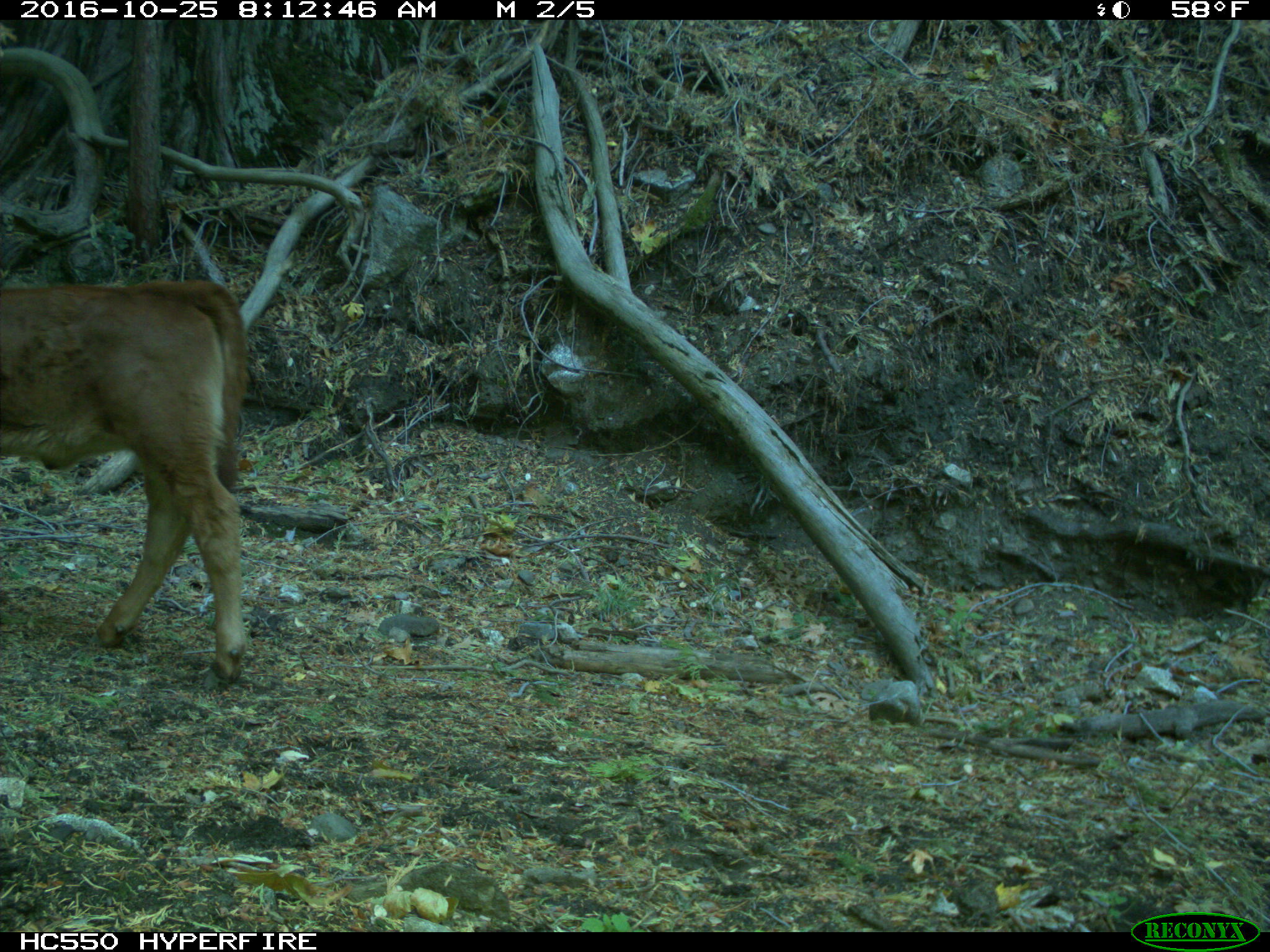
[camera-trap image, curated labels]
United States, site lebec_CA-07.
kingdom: Animalia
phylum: Chordata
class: Mammalia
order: Artiodactyla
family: Bovidae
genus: Bos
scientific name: Bos taurus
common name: domestic cow